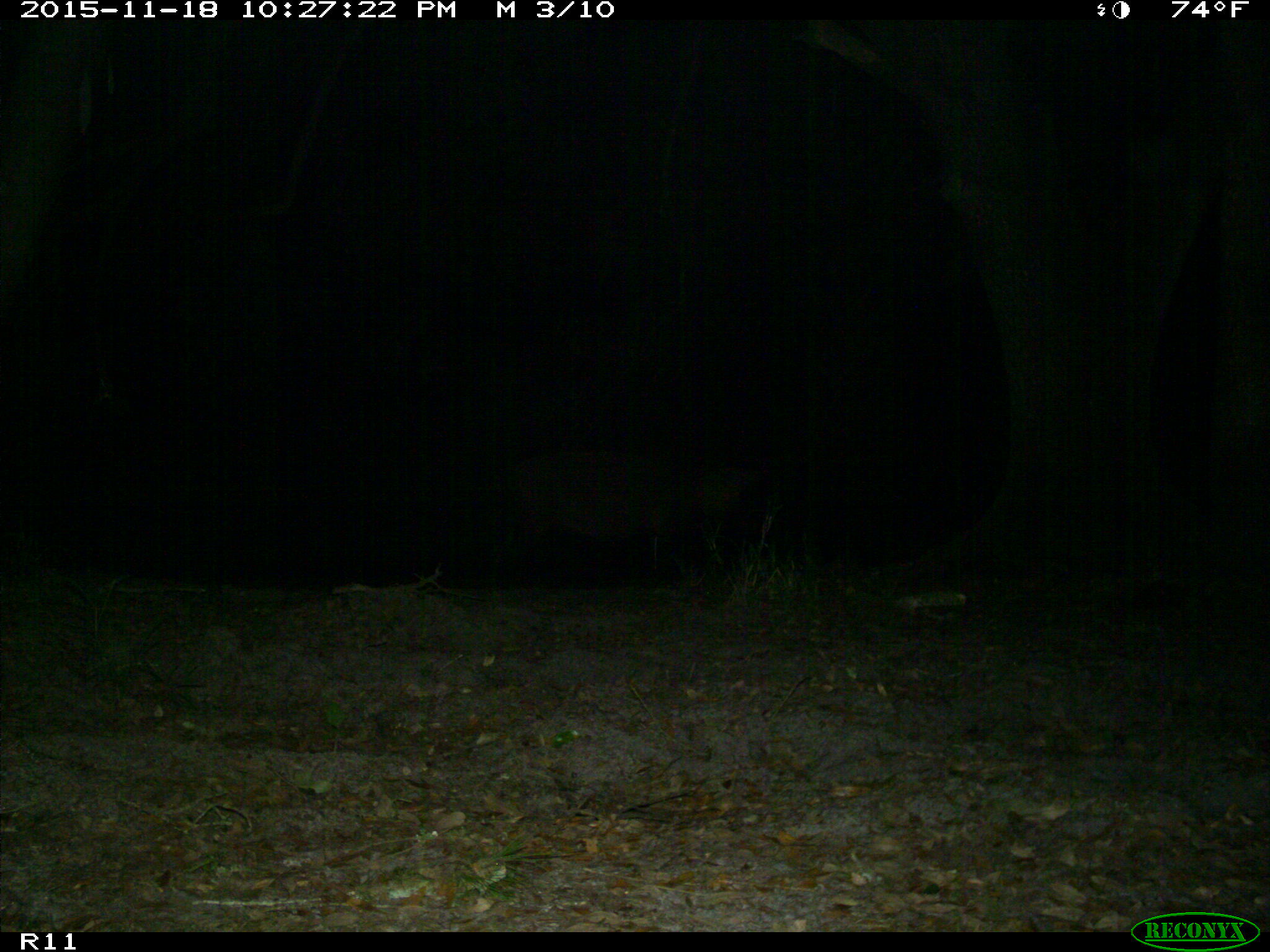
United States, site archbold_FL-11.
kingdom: Animalia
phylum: Chordata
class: Mammalia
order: Artiodactyla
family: Suidae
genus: Sus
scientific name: Sus scrofa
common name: wild boar